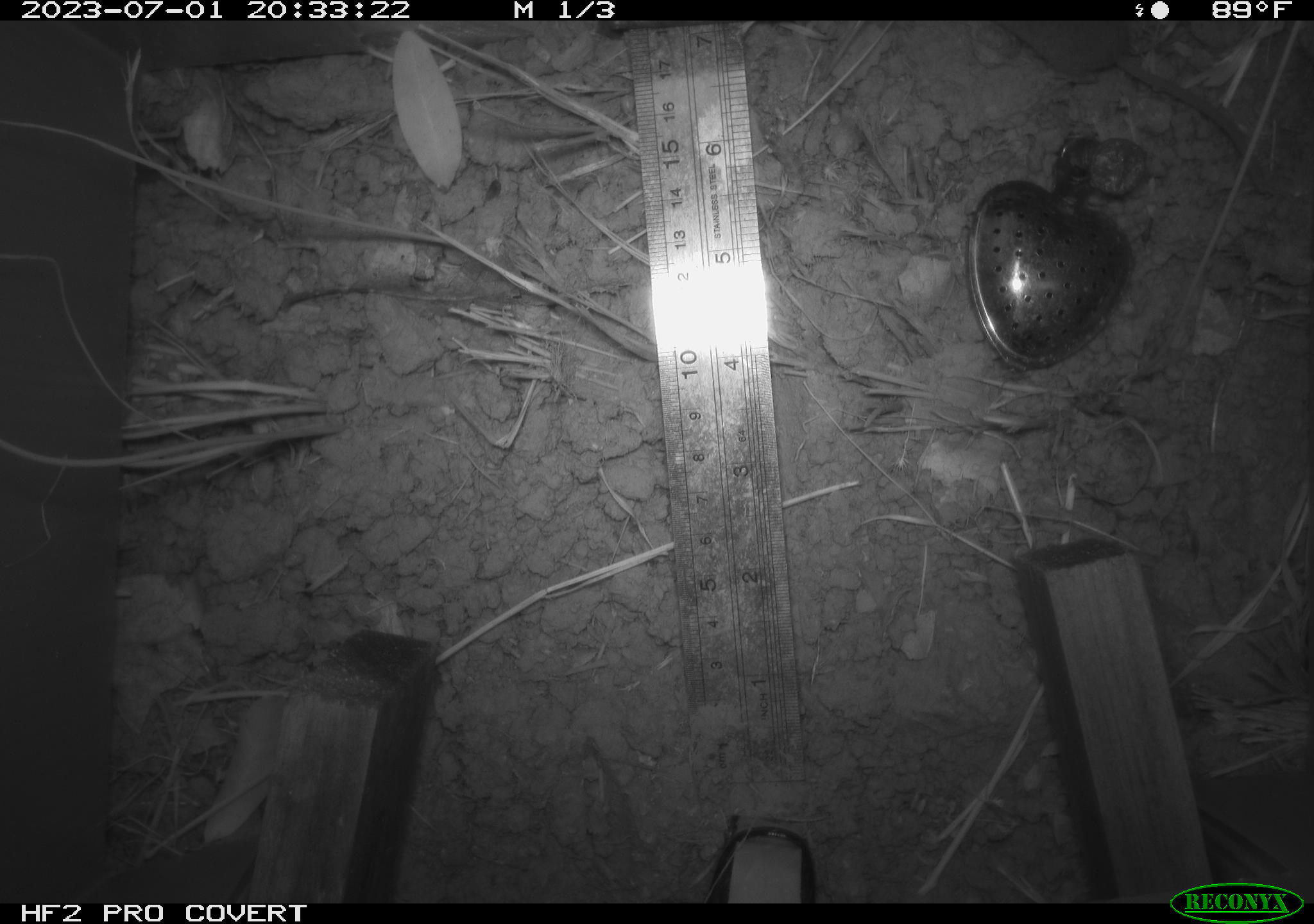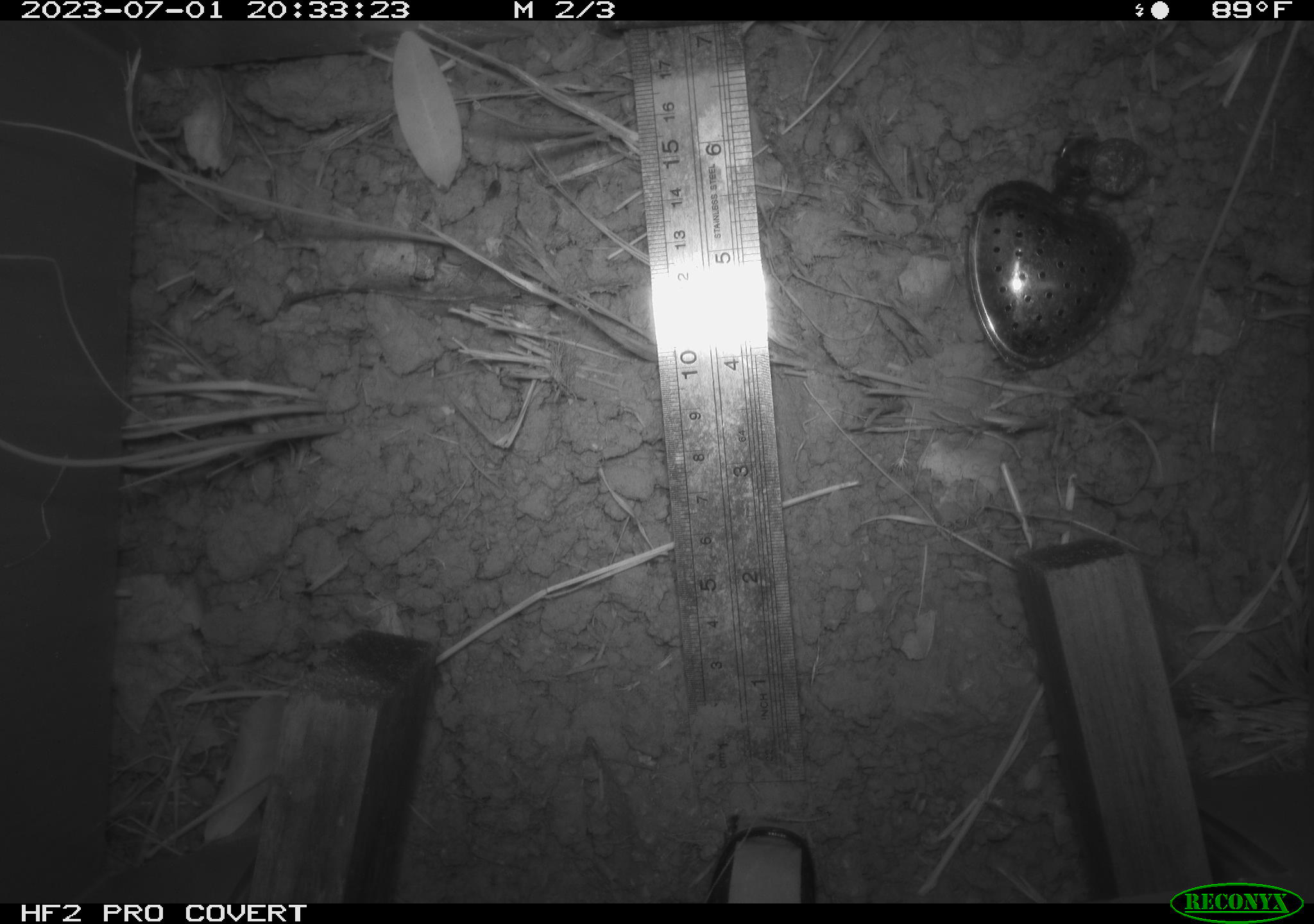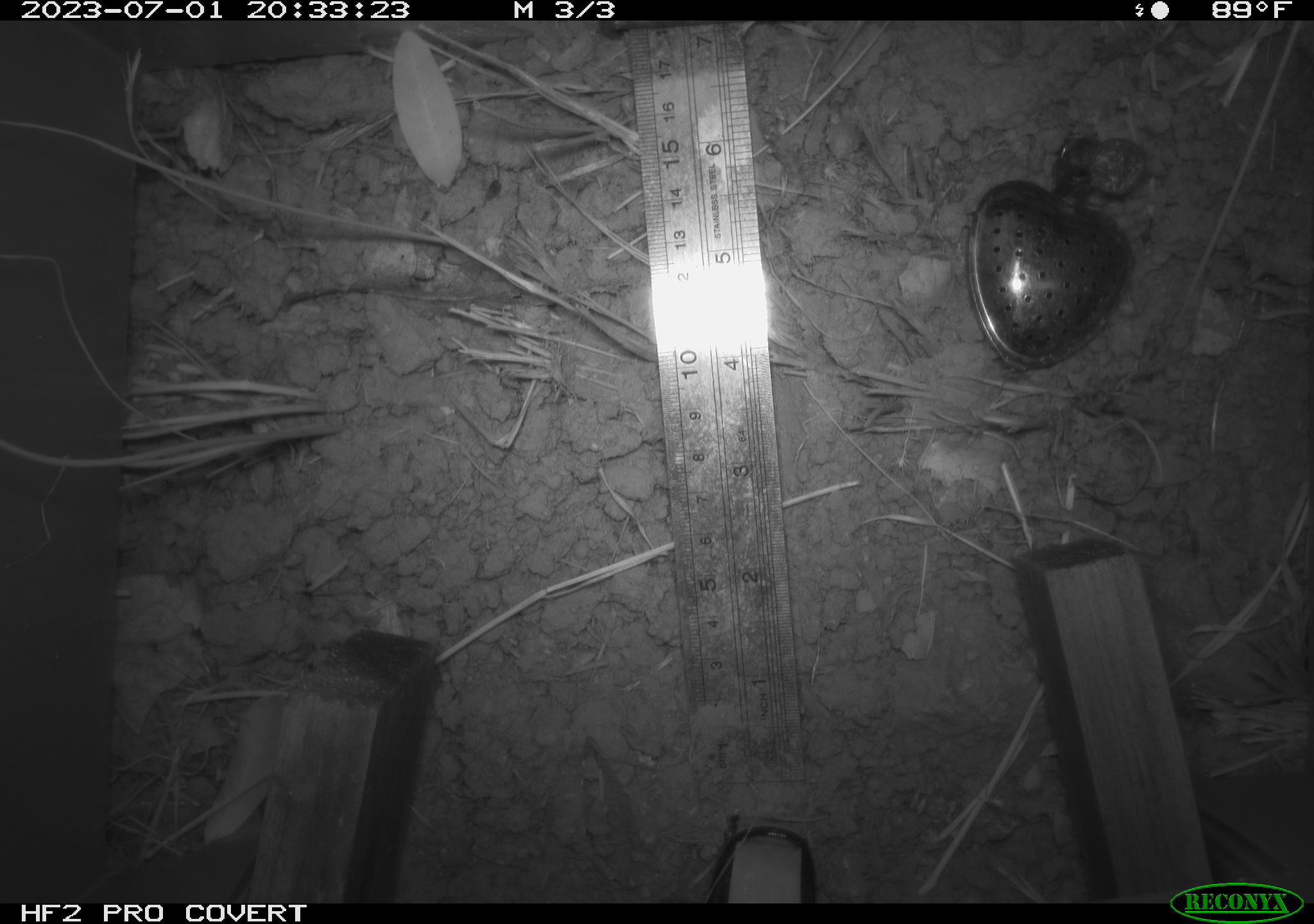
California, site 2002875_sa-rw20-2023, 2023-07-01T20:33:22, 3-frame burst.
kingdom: Animalia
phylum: Chordata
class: Mammalia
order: Eulipotyphla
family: Soricidae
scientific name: Soricidae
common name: shrews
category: soricidae family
Soricidae family (shrews) (Soricidae).